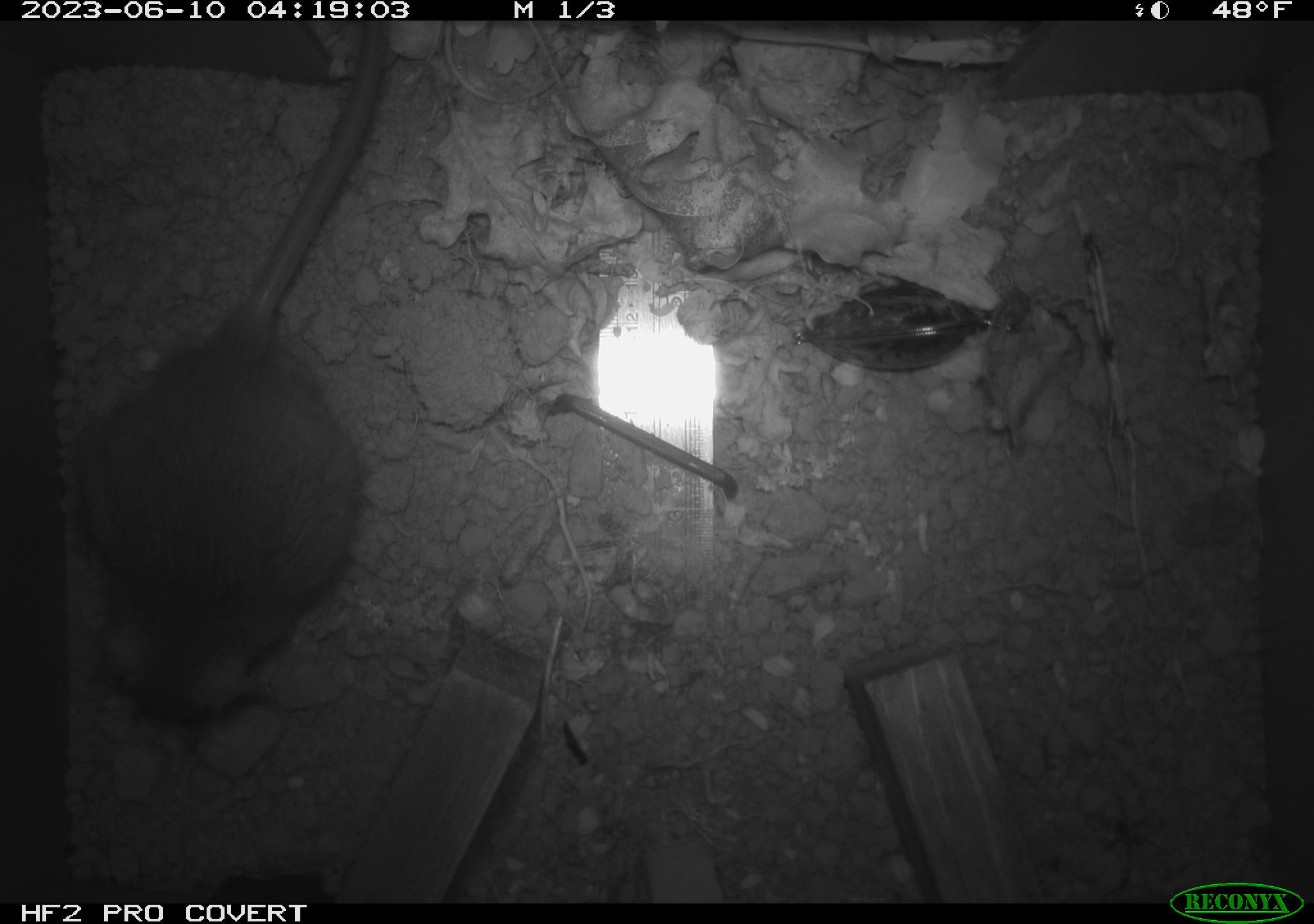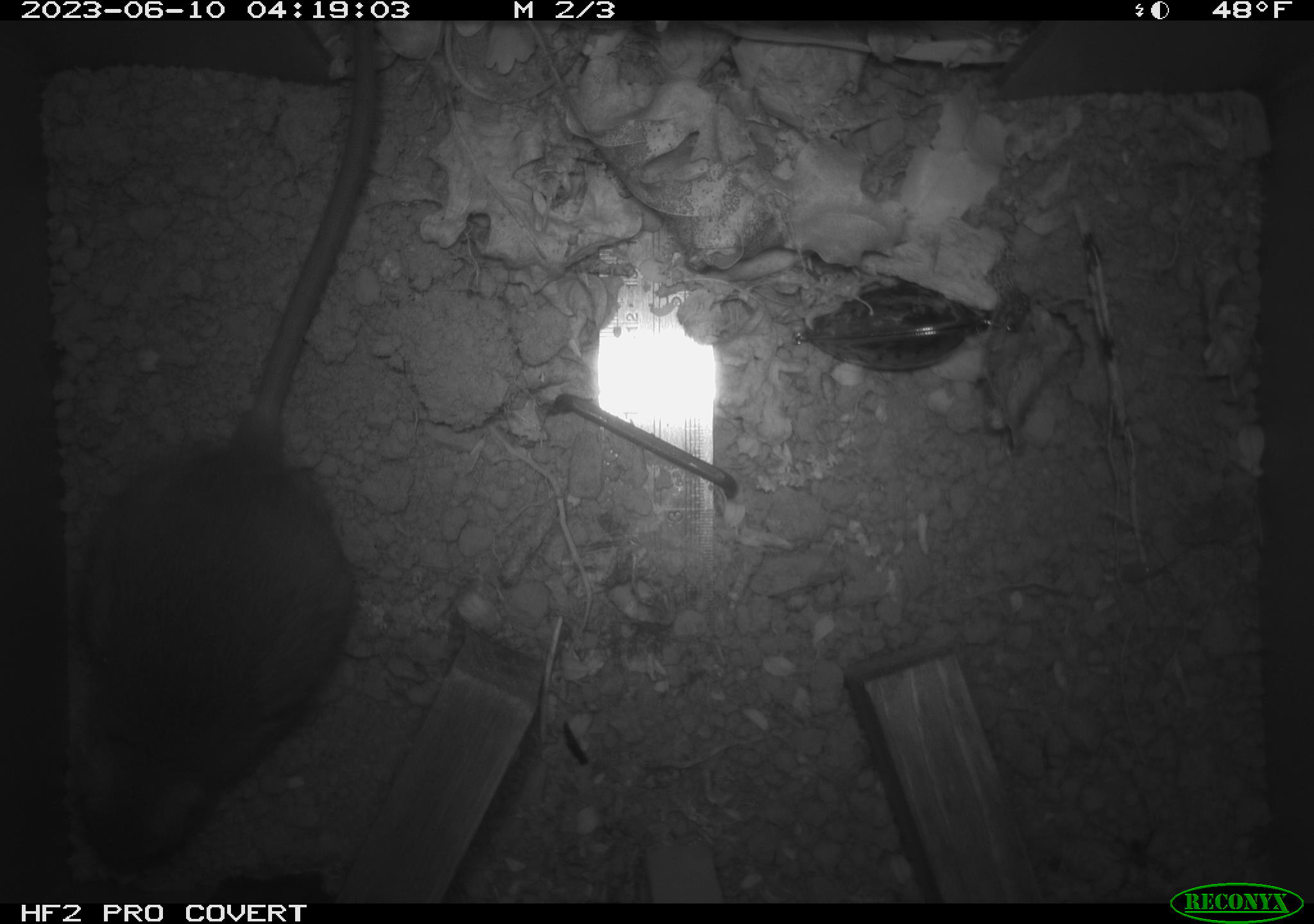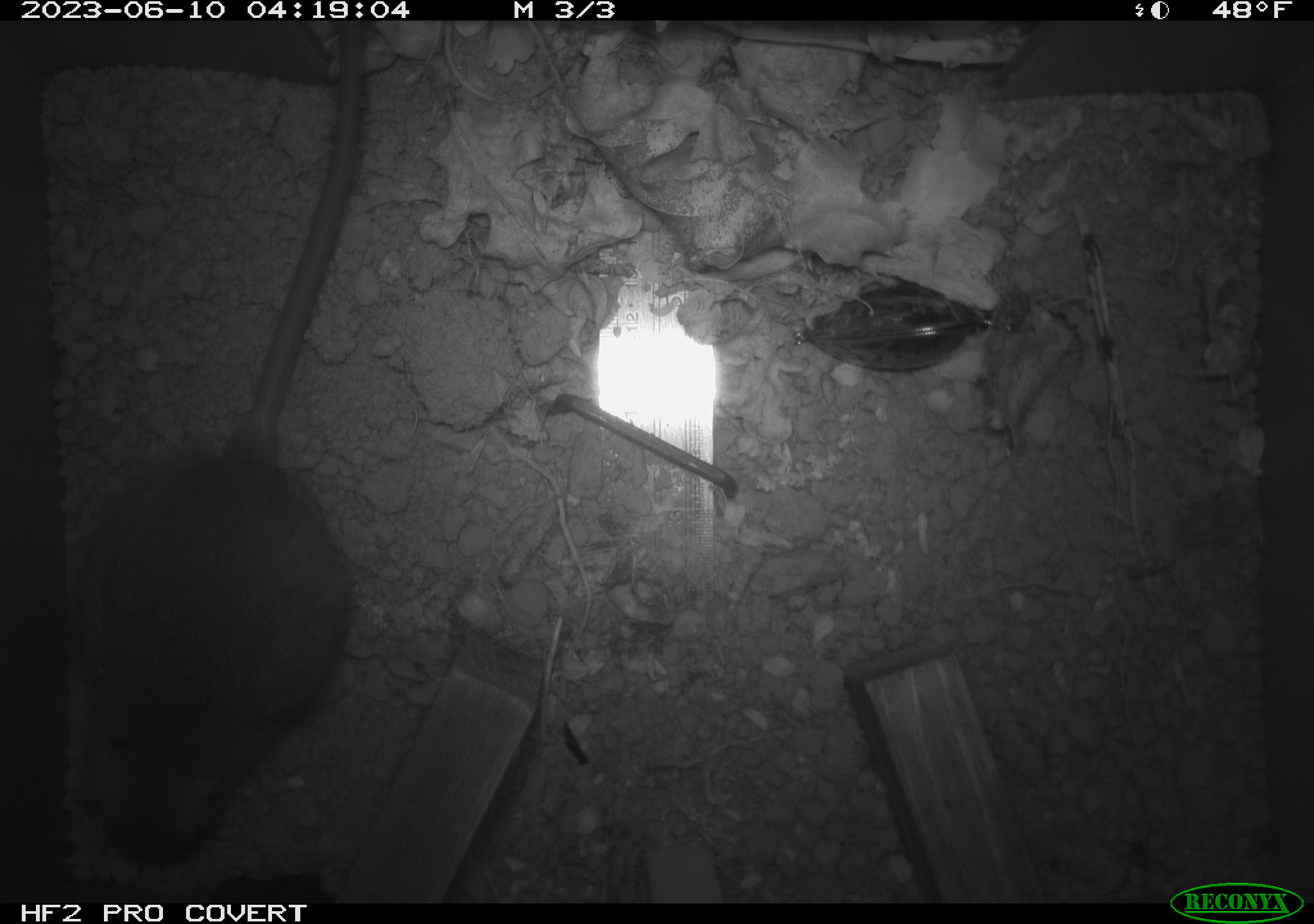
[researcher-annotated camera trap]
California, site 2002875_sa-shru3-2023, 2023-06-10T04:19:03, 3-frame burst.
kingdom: Animalia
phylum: Chordata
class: Mammalia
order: Rodentia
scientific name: Rodentia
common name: mouse species